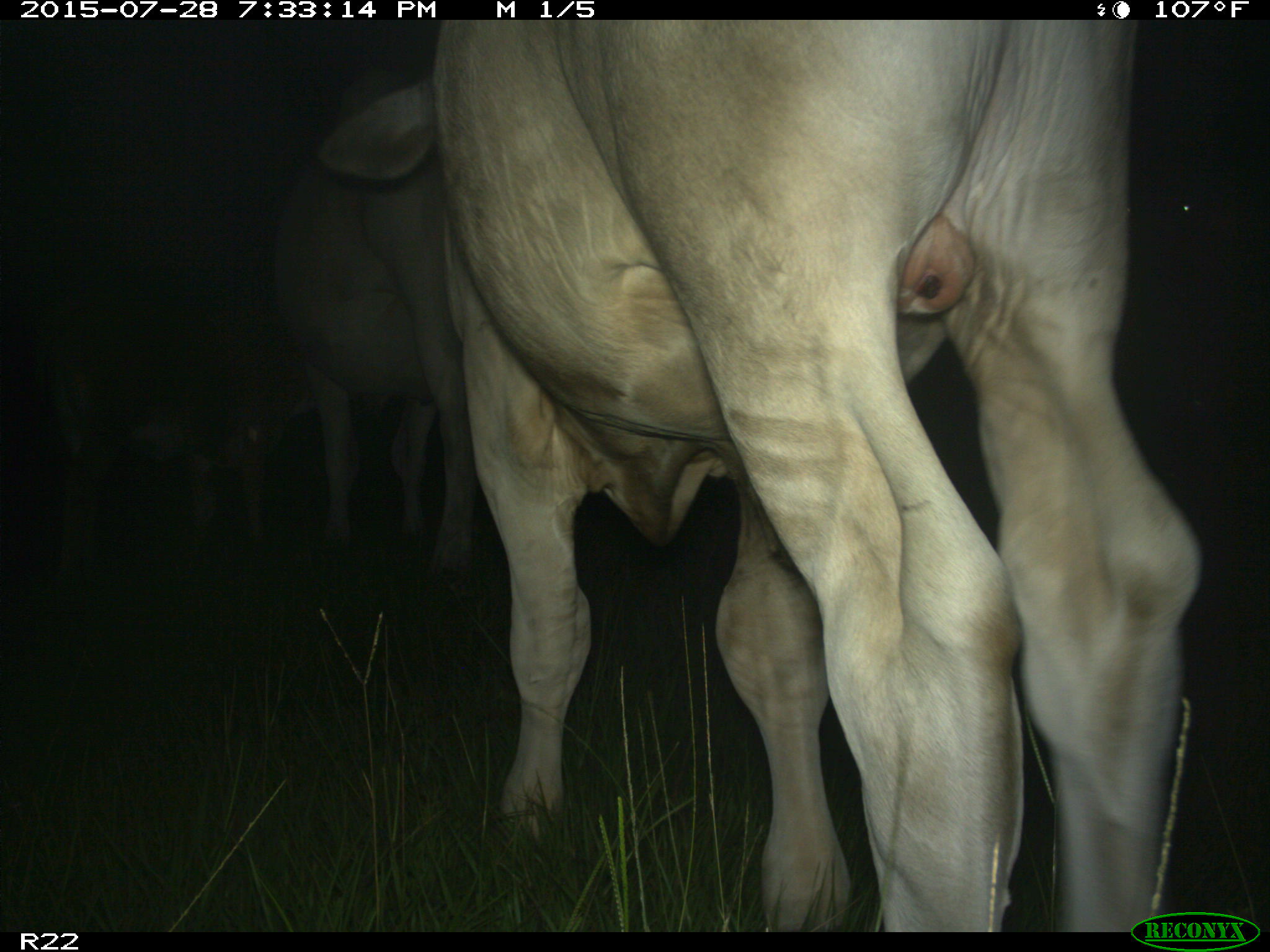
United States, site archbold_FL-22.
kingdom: Animalia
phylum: Chordata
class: Mammalia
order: Artiodactyla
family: Bovidae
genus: Bos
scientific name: Bos taurus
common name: domestic cow